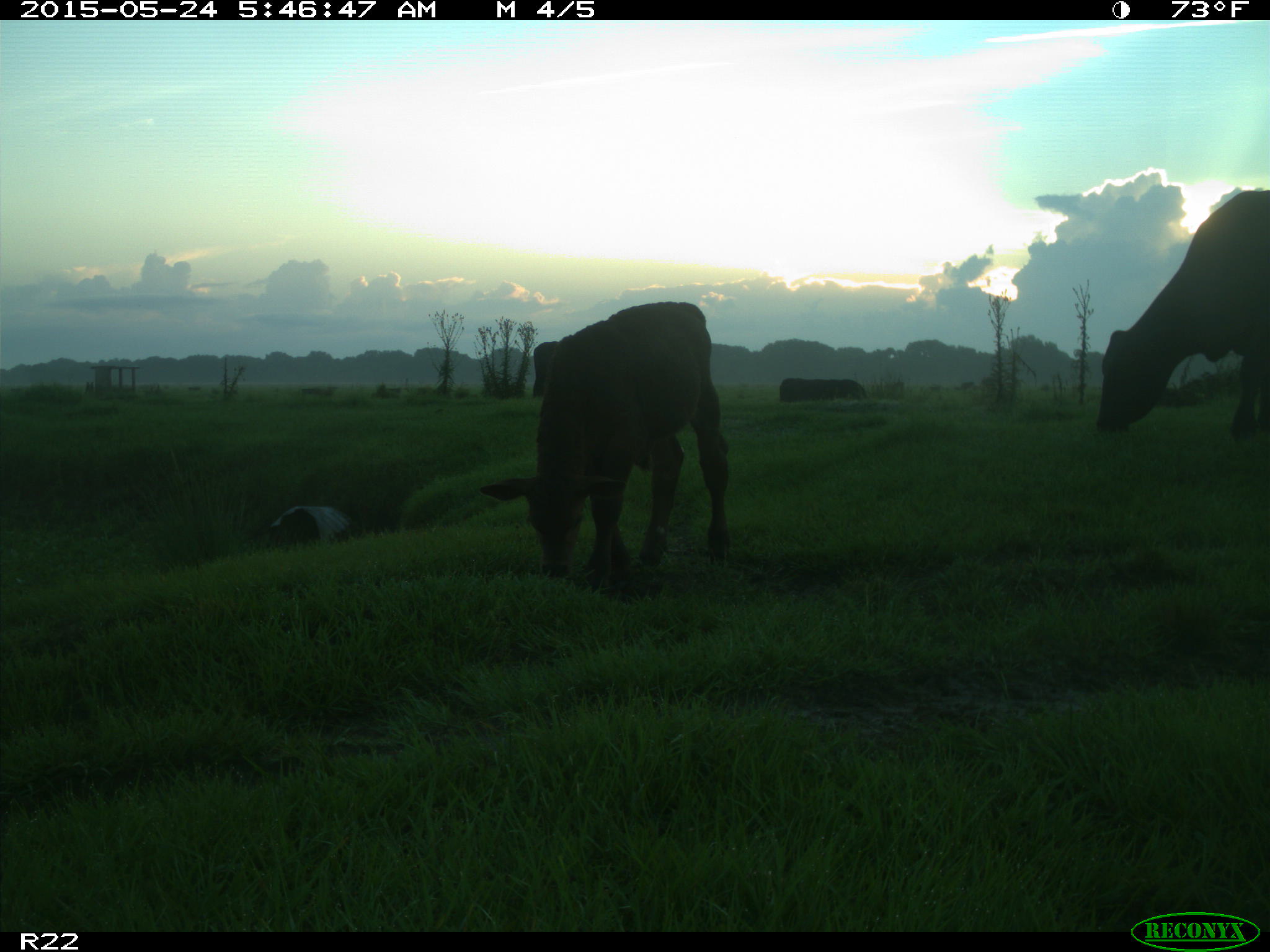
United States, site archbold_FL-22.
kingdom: Animalia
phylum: Chordata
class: Mammalia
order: Artiodactyla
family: Bovidae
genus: Bos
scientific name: Bos taurus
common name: domestic cow